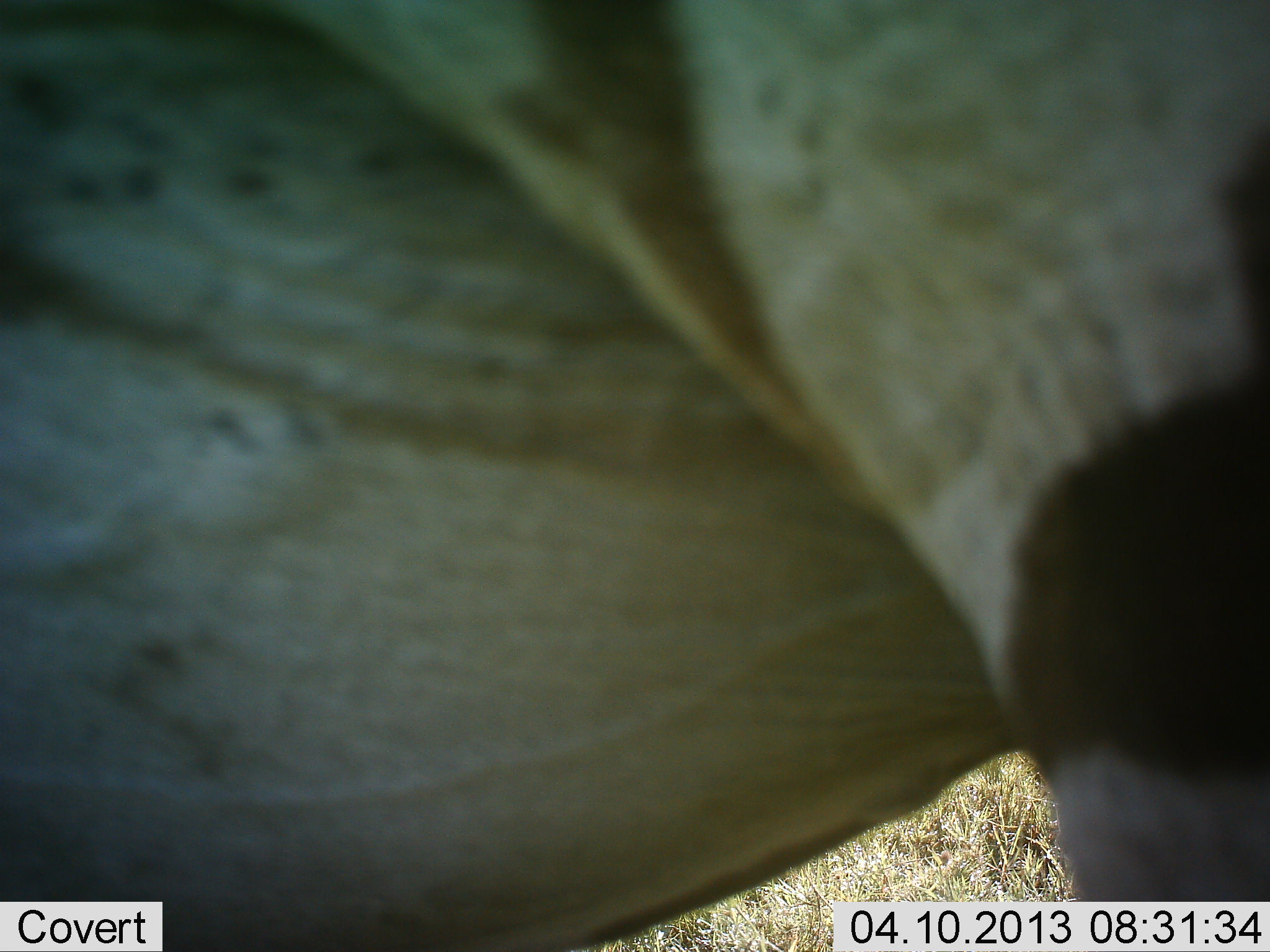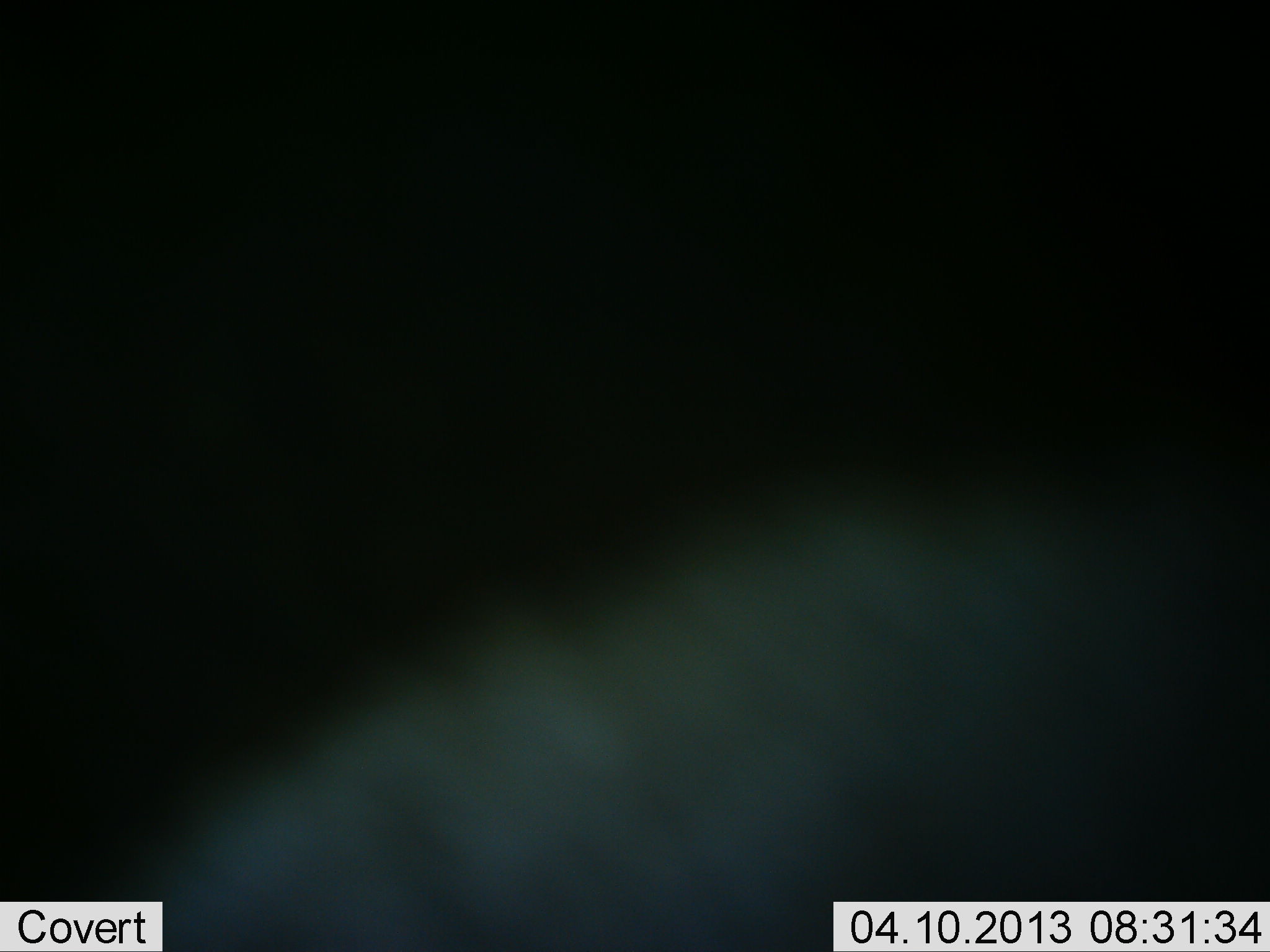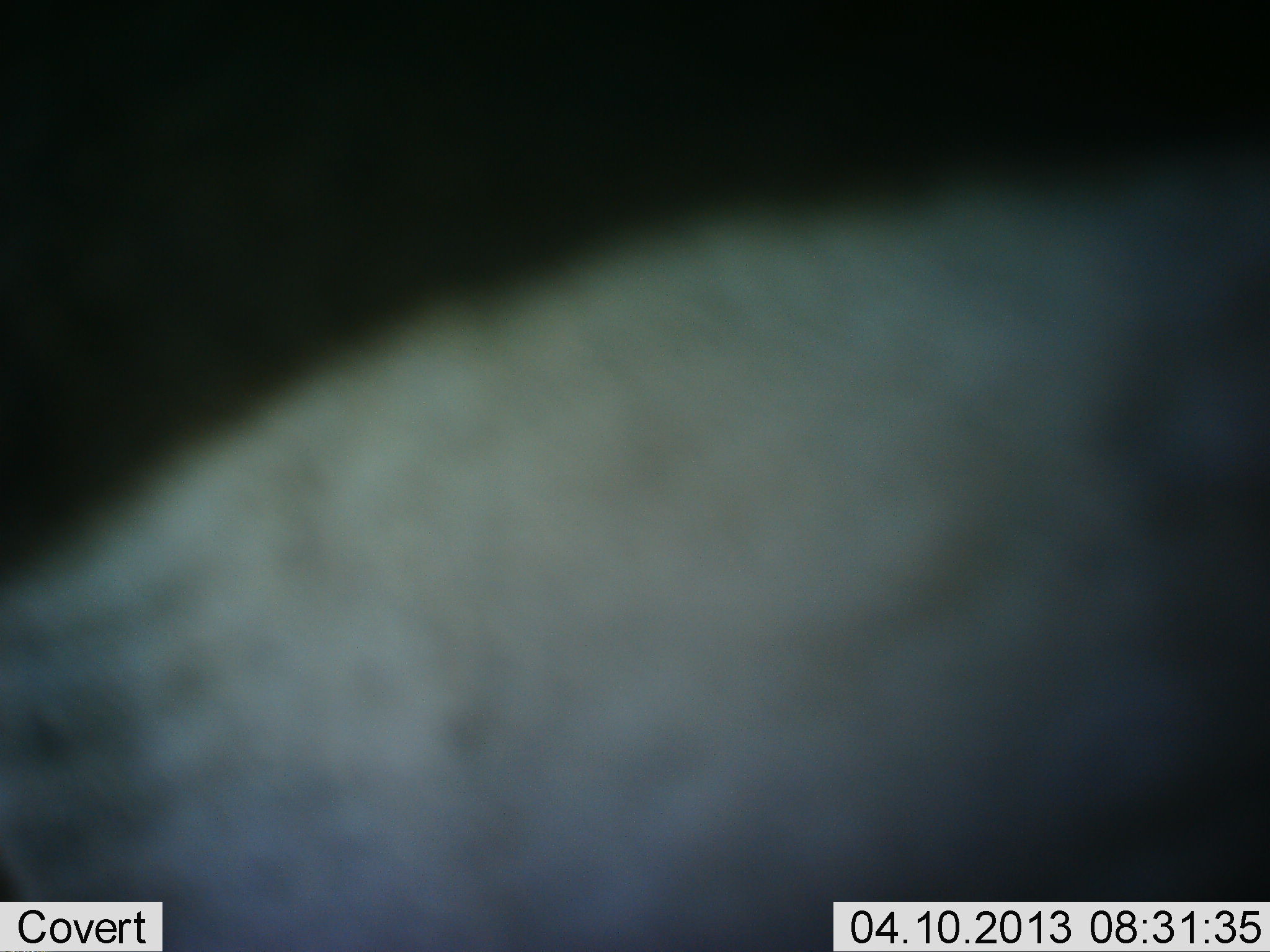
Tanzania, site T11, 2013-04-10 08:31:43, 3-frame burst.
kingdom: Animalia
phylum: Chordata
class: Mammalia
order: Perissodactyla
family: Equidae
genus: Equus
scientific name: Equus quagga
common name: plains zebra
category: zebra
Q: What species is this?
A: Zebra (plains zebra) (Equus quagga).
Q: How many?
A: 1.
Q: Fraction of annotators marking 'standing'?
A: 88%.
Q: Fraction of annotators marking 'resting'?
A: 0%.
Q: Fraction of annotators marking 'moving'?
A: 12%.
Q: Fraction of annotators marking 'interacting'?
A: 0%.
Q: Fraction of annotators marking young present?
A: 0%.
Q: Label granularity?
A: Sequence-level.